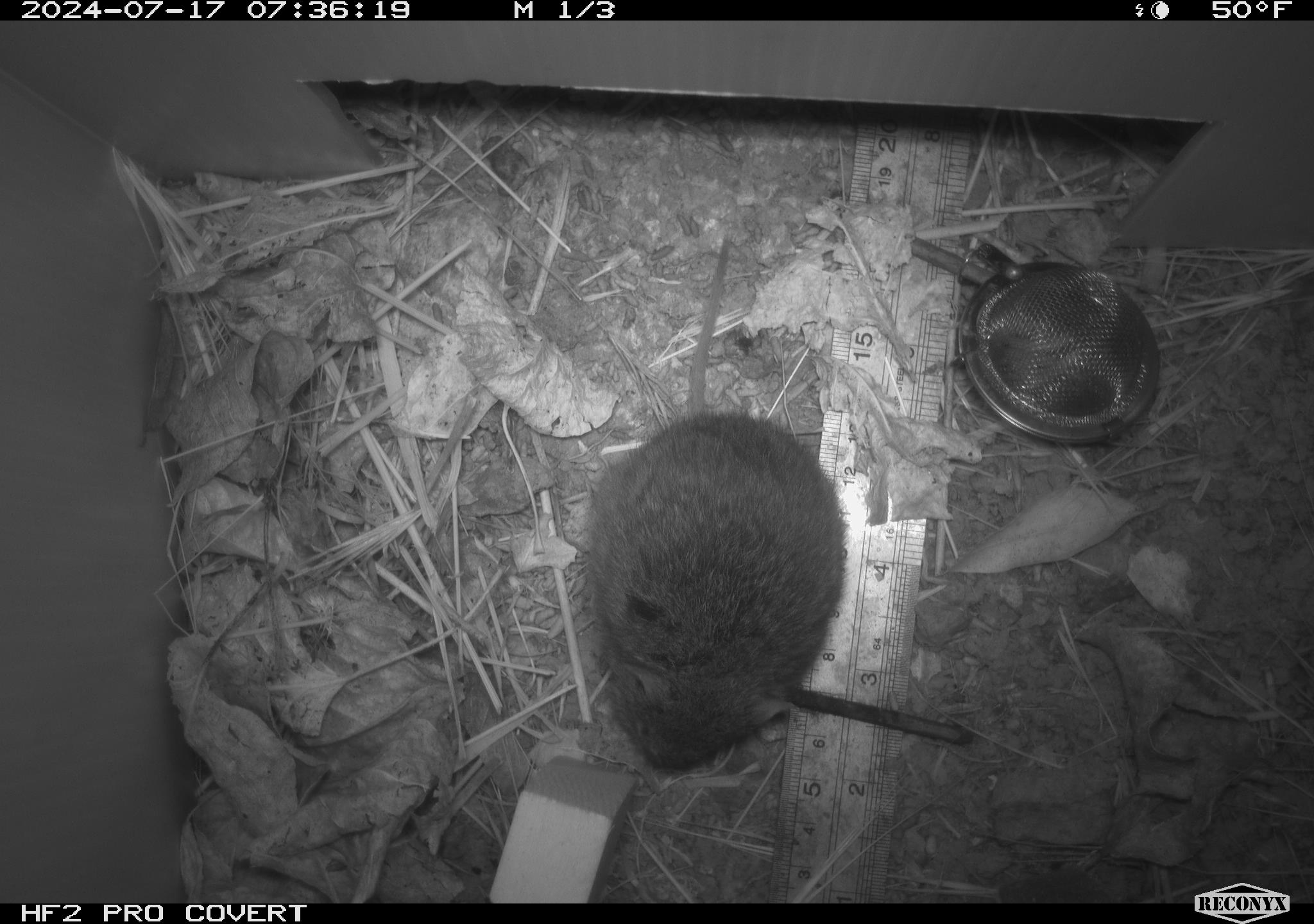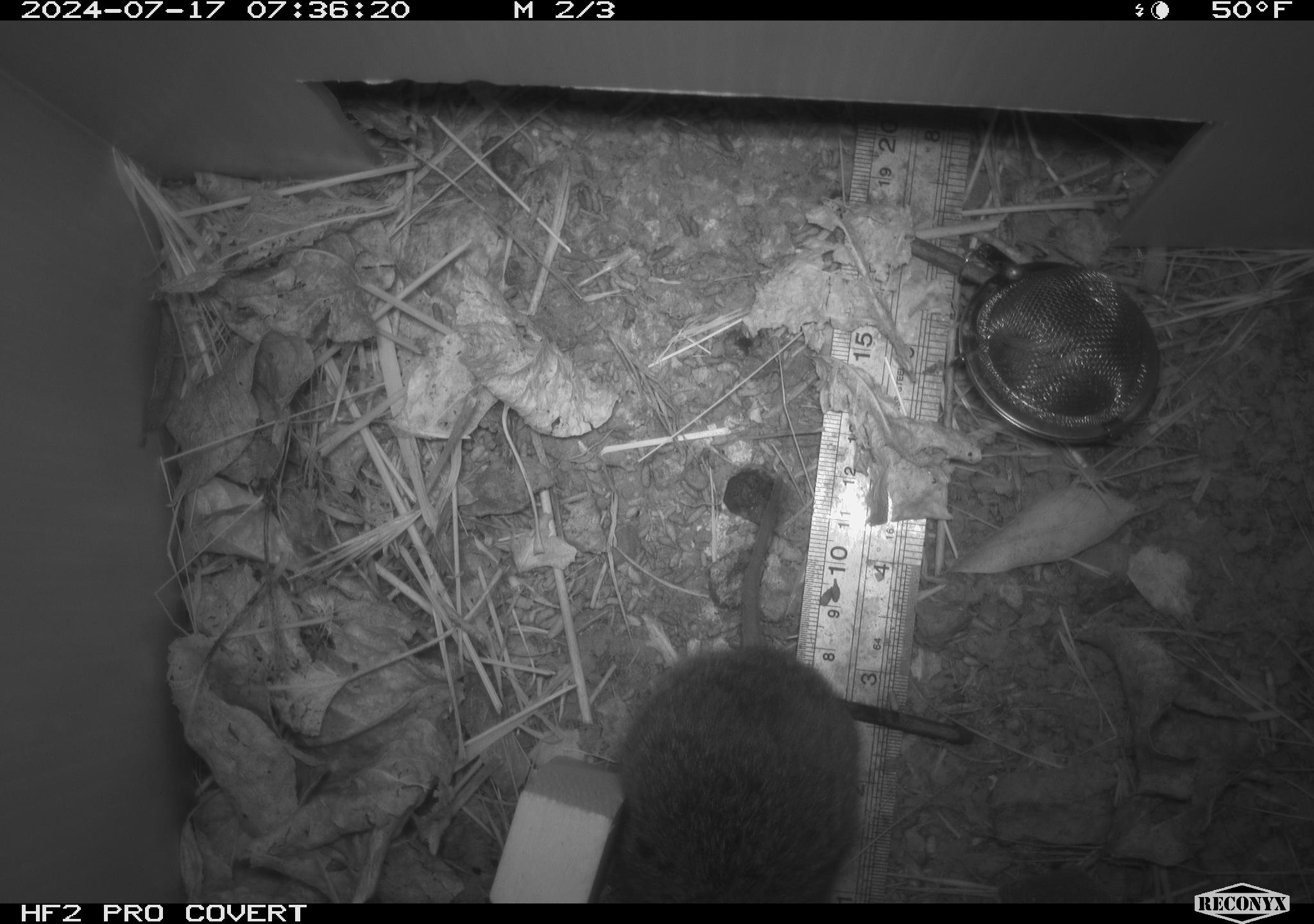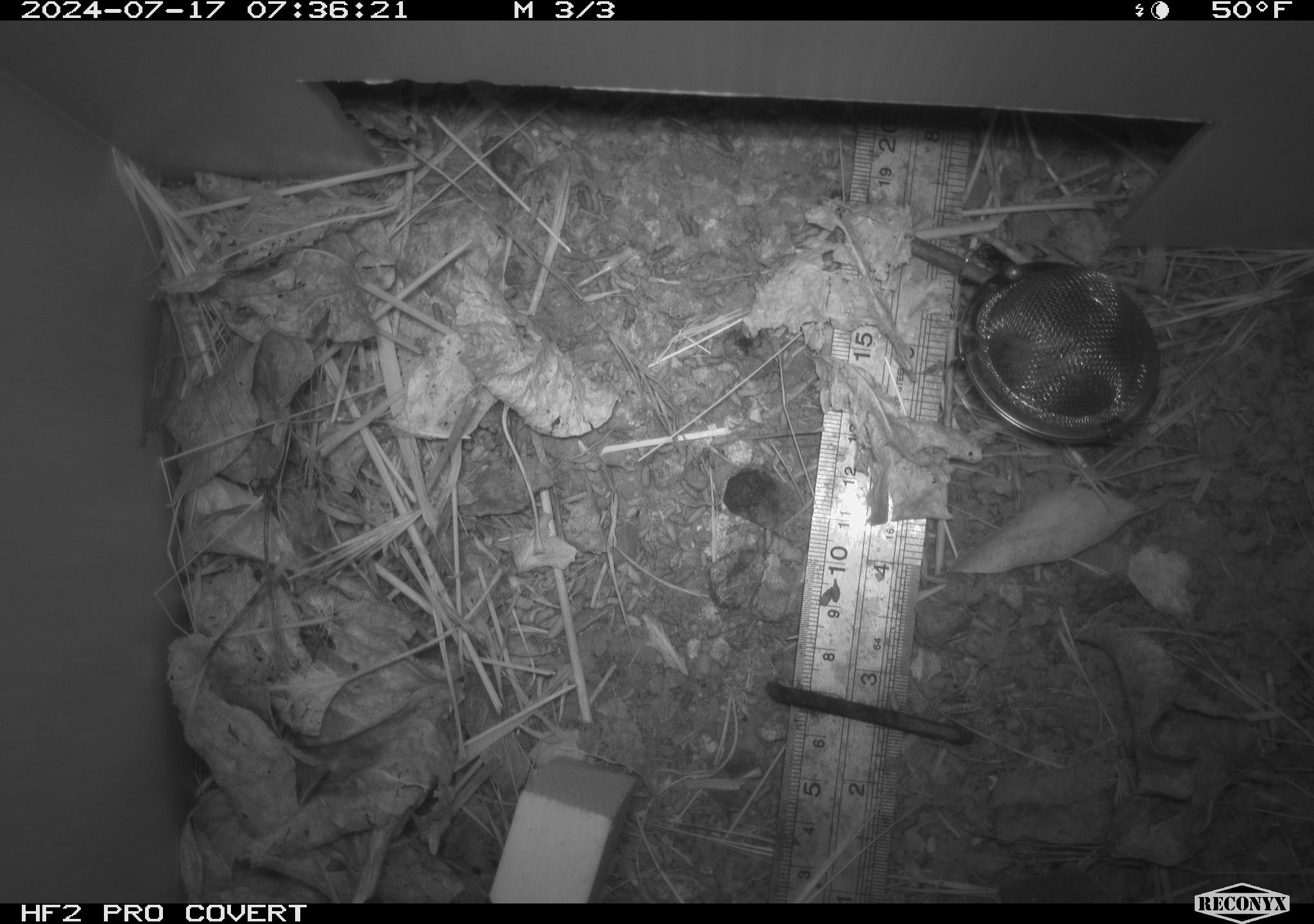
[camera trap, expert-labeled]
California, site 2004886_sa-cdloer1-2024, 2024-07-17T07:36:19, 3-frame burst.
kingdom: Animalia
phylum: Chordata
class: Mammalia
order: Rodentia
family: Cricetidae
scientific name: Arvicolinae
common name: voles, lemmings, and muskrats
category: arvicolinae subfamily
Arvicolinae subfamily (voles, lemmings, and muskrats) (Arvicolinae).